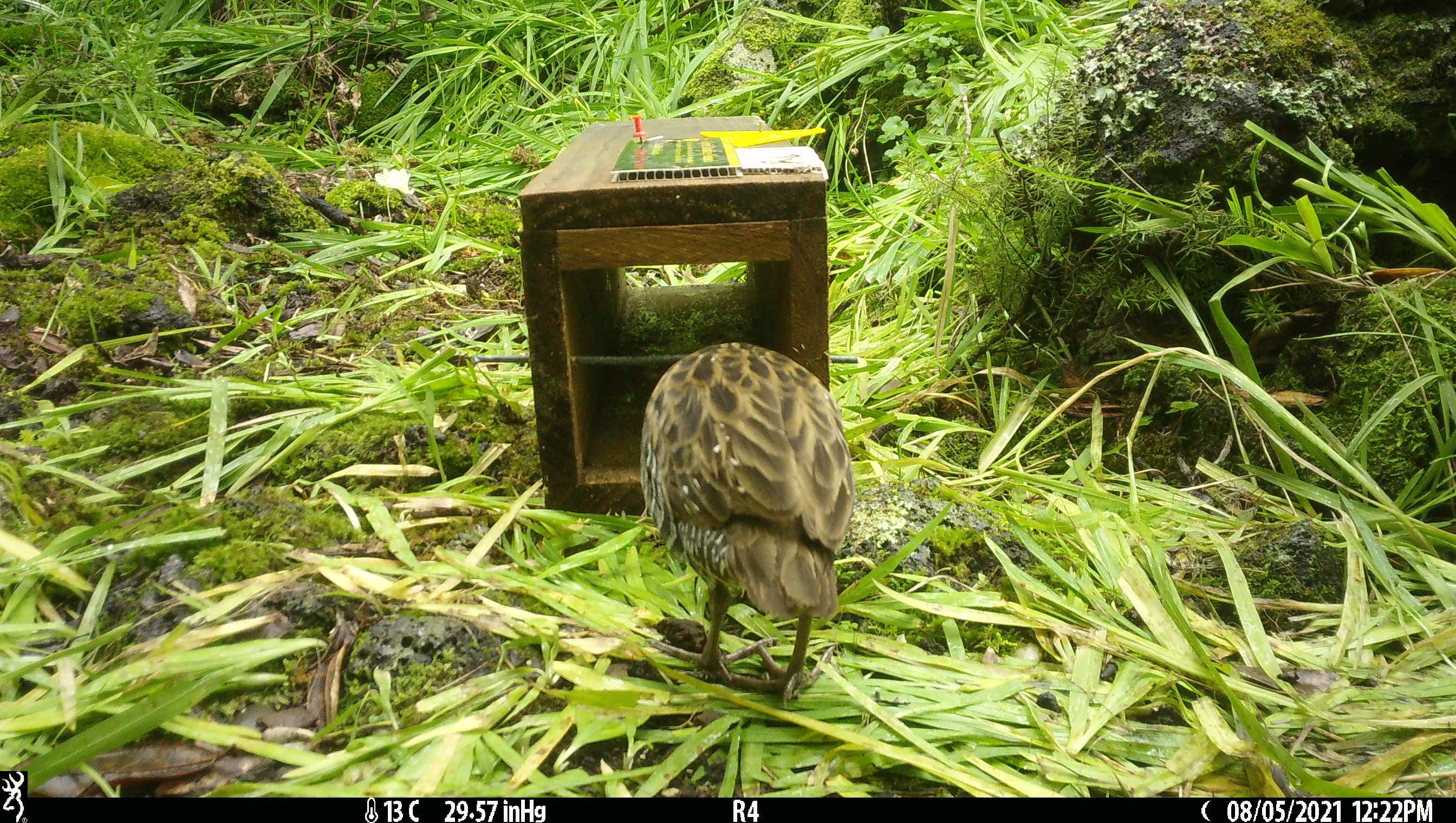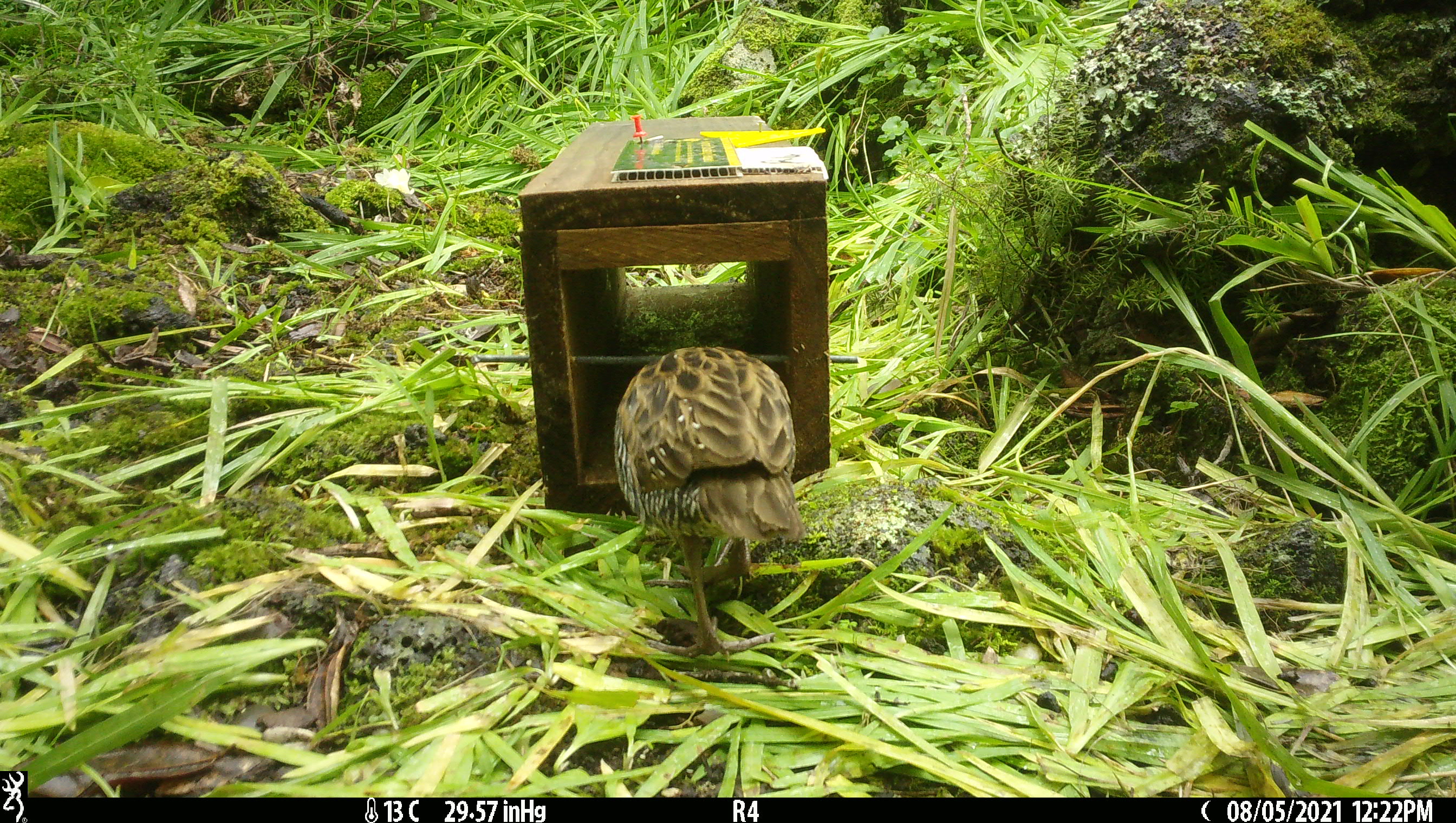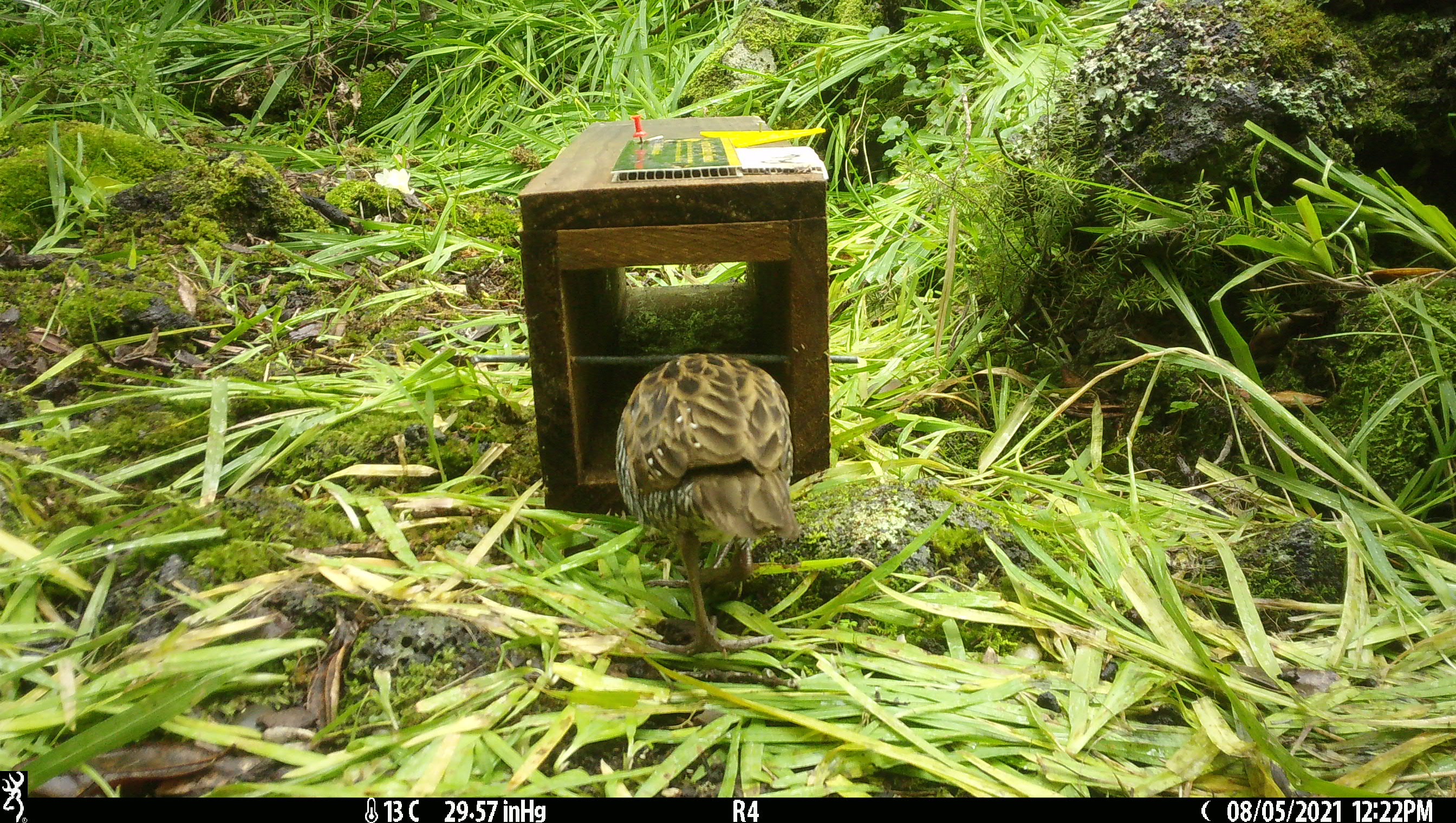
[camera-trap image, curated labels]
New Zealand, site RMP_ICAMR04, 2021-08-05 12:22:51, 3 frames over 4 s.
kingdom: Animalia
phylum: Chordata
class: Aves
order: Gruiformes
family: Rallidae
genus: Gallirallus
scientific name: Gallirallus philippensis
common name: buff-banded rail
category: banded rail